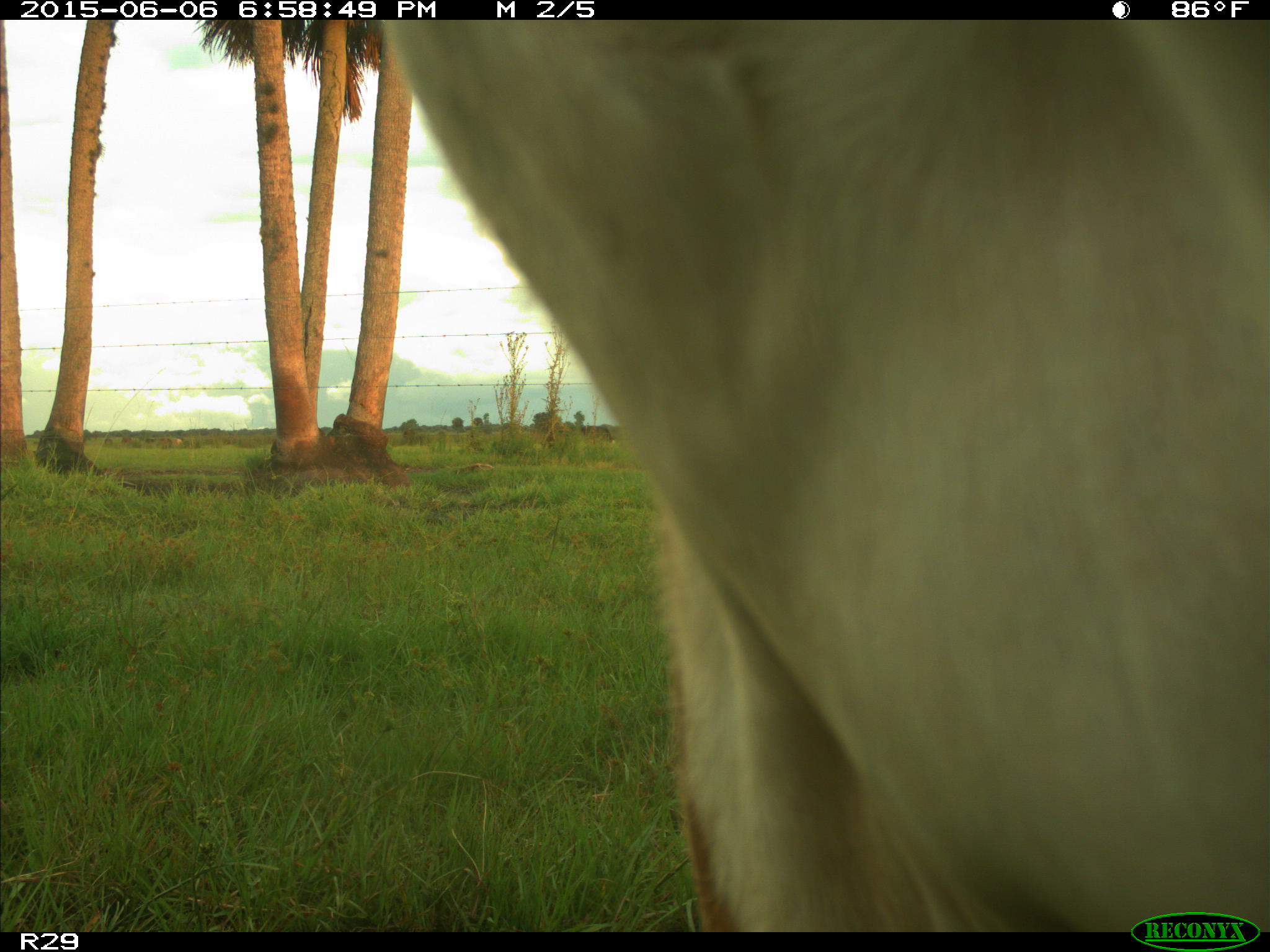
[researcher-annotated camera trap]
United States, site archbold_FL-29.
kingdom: Animalia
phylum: Chordata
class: Mammalia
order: Artiodactyla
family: Bovidae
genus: Bos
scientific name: Bos taurus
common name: domestic cow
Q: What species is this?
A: Bos taurus (domestic cow).